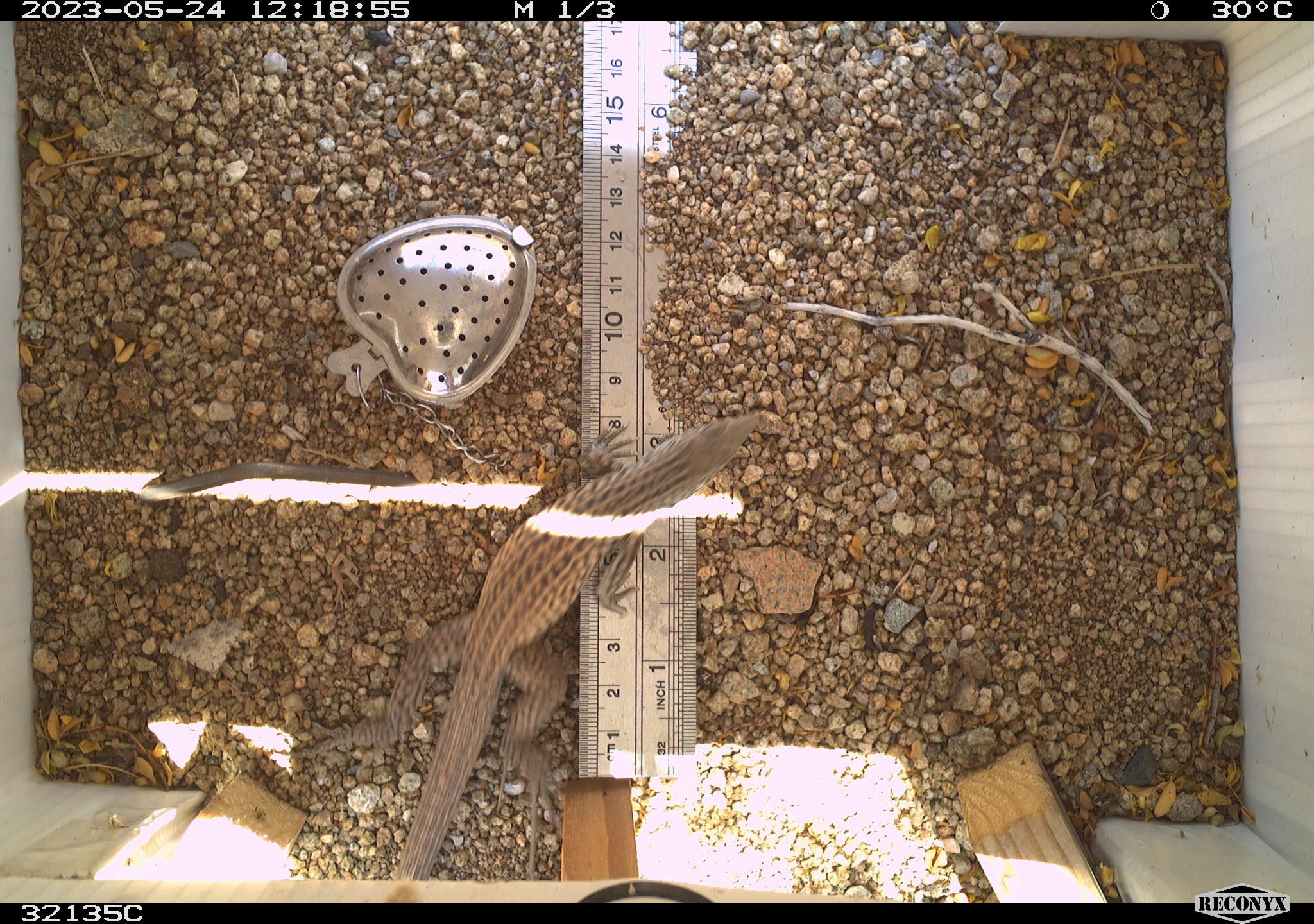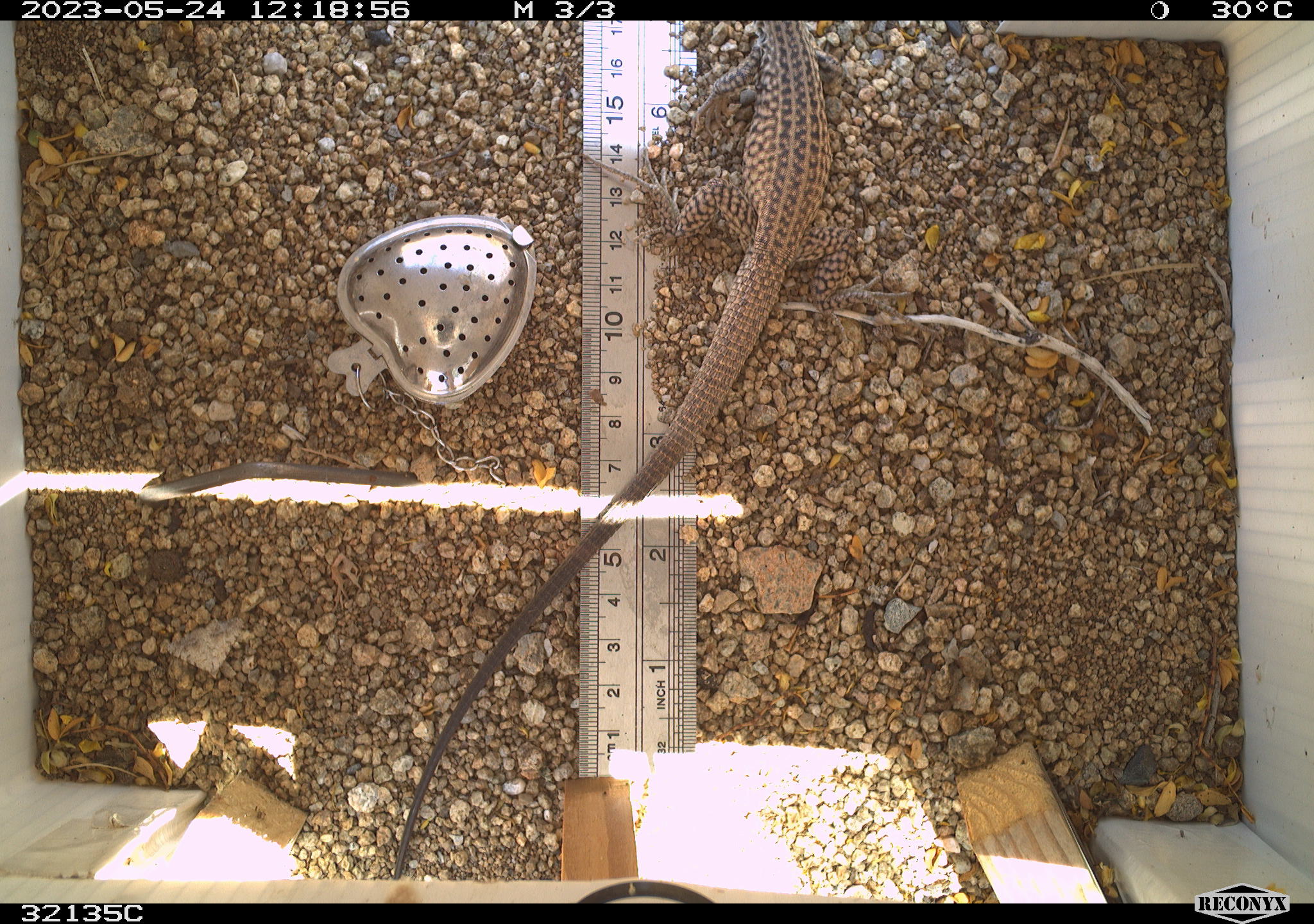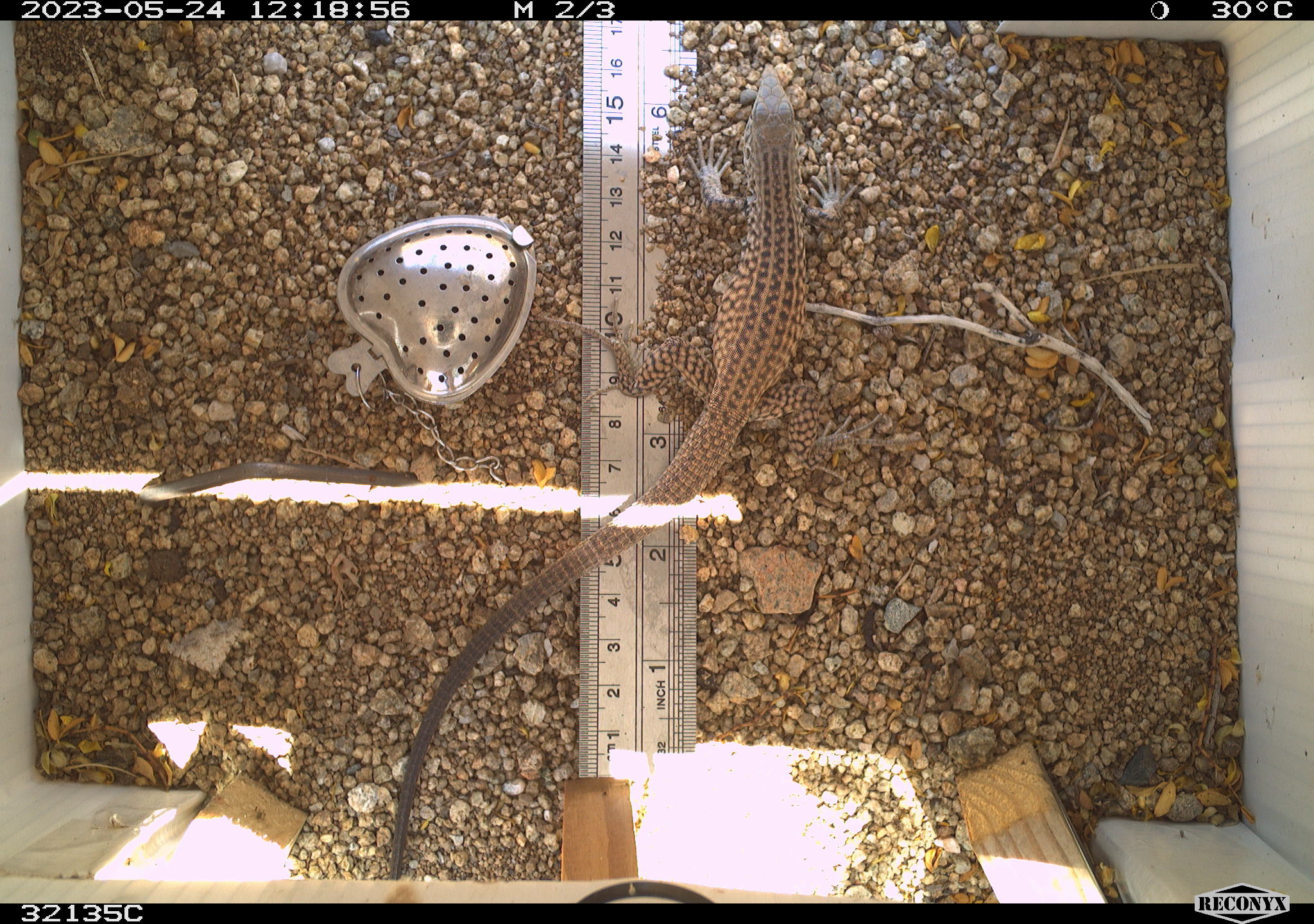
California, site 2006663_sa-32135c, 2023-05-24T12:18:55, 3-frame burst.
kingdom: Animalia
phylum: Chordata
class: Mammalia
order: Rodentia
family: Sciuridae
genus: Ammospermophilus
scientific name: Ammospermophilus leucurus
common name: white-tailed antelope squirrel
White-tailed antelope squirrel (Ammospermophilus leucurus).